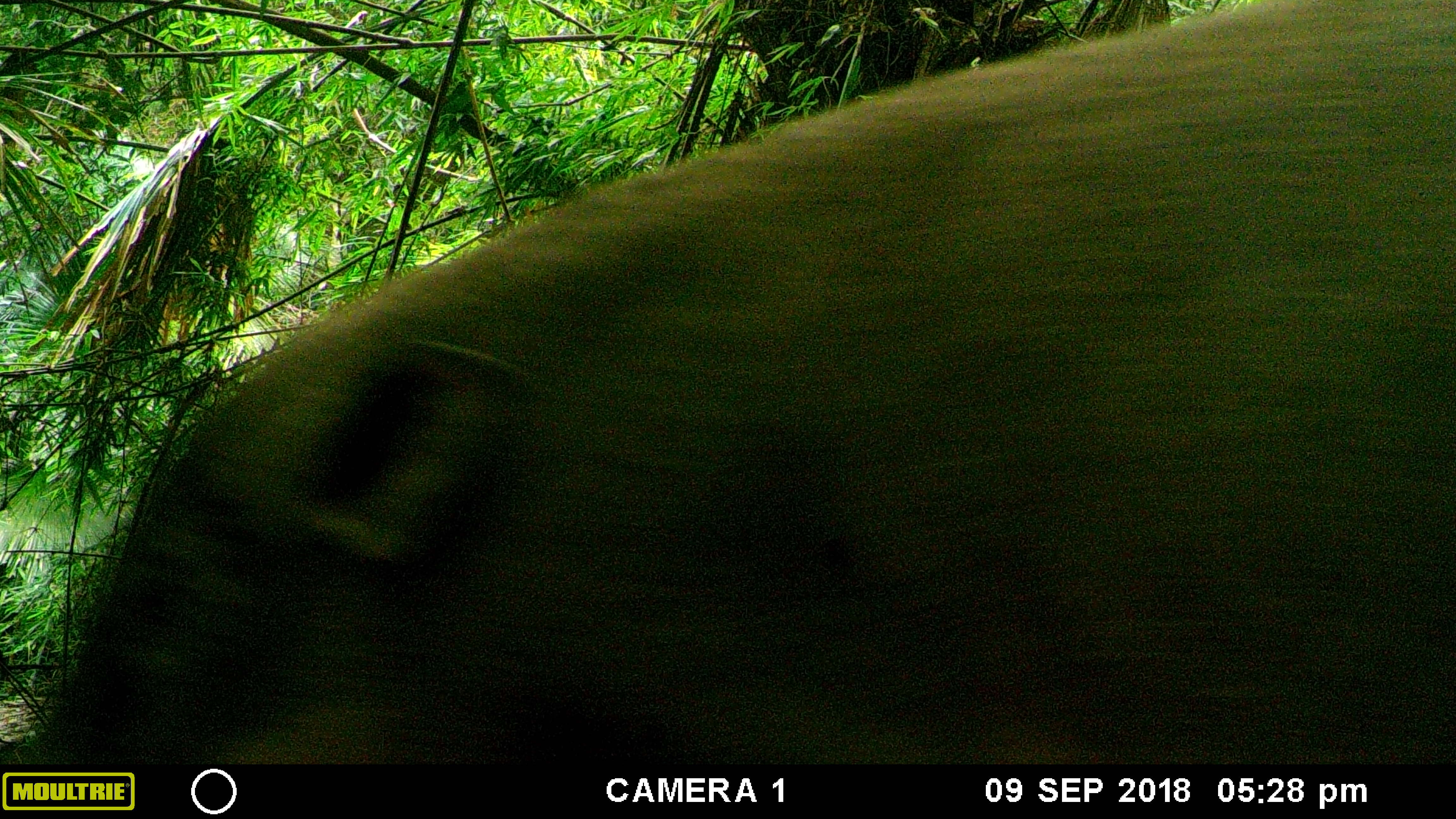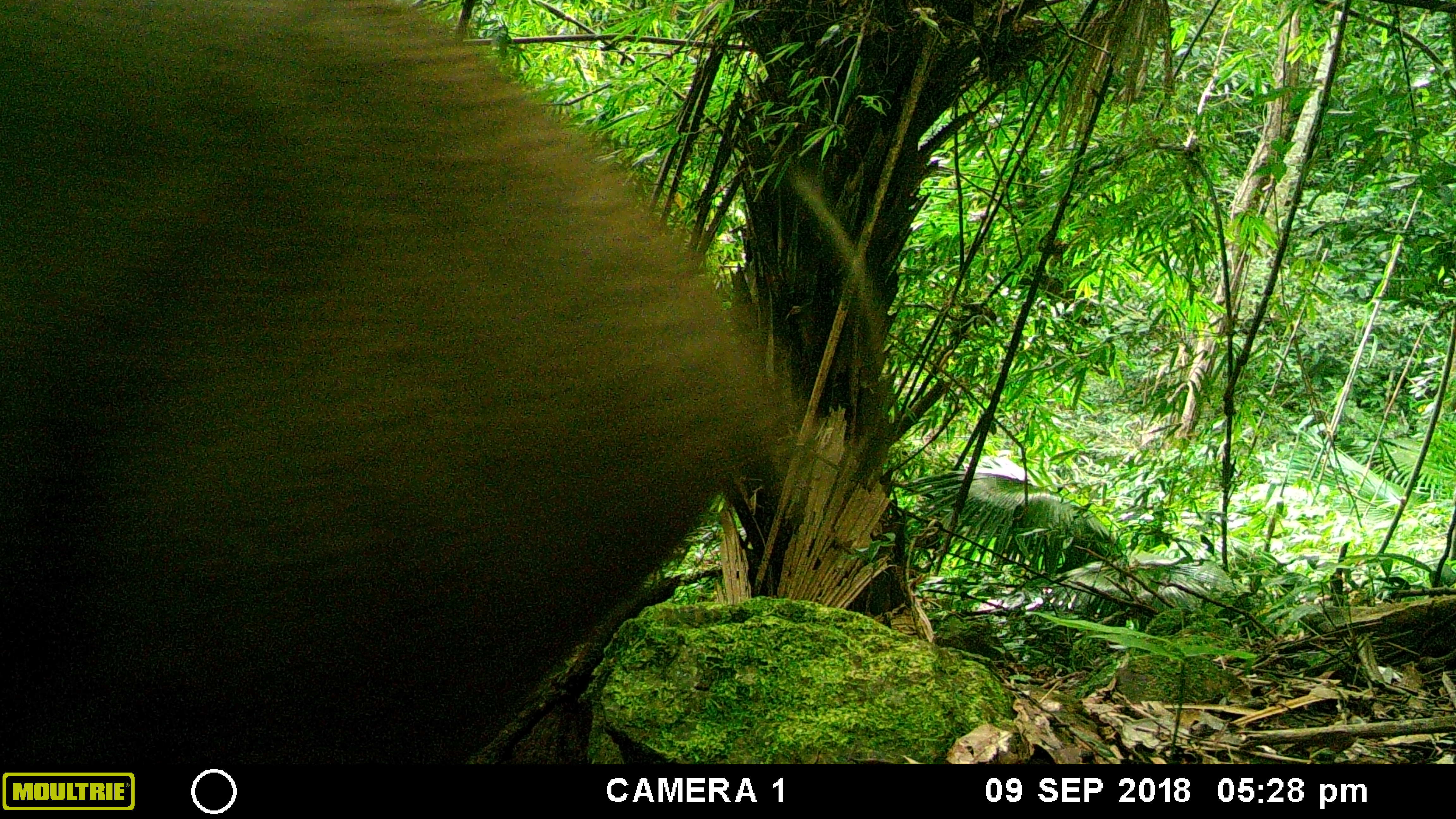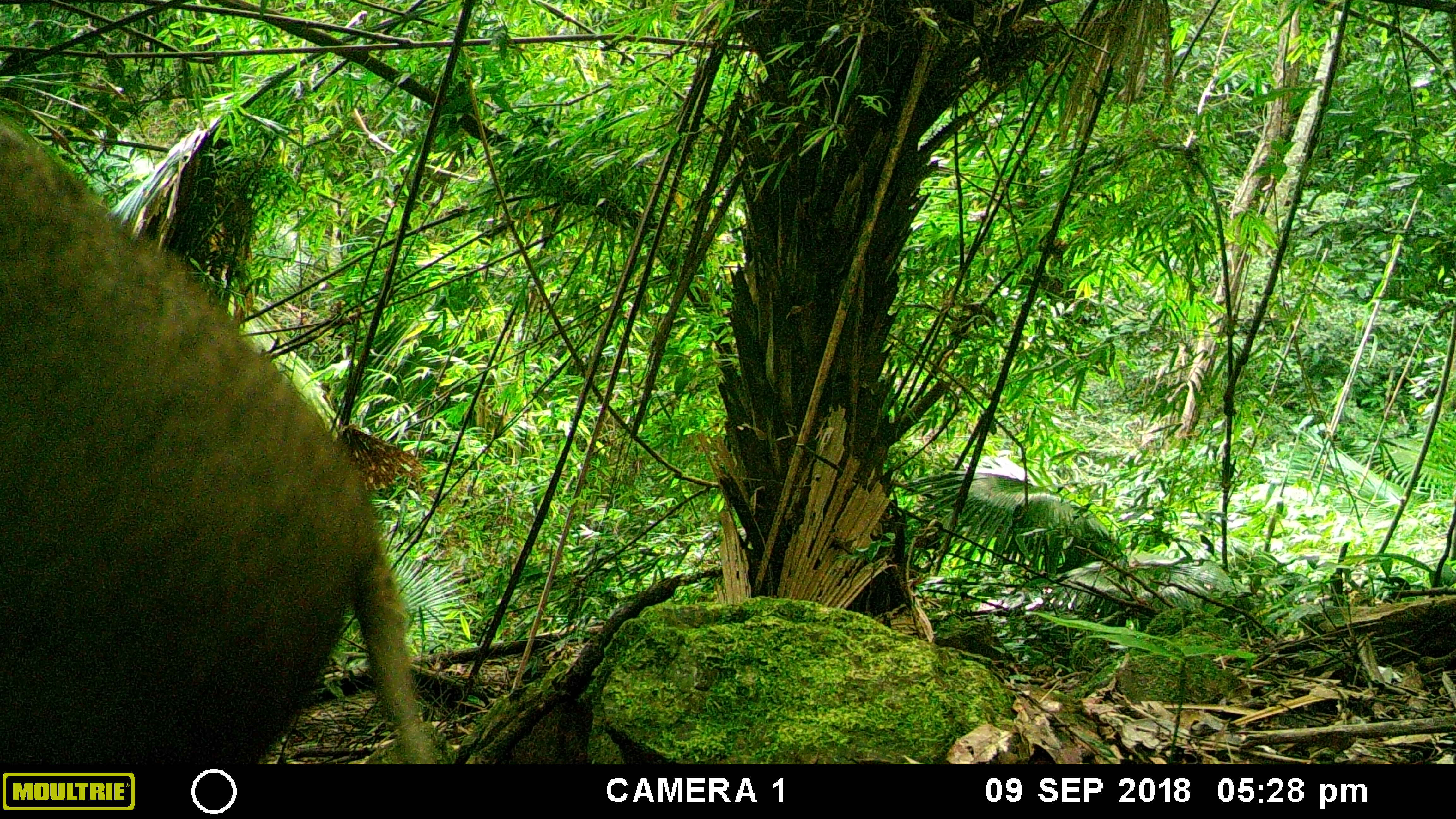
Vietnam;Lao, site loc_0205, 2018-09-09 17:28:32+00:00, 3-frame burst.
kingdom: Animalia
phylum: Chordata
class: Mammalia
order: Artiodactyla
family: Suidae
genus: Sus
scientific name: Sus scrofa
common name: eurasian wild pig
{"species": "eurasian wild pig (Sus scrofa)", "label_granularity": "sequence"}